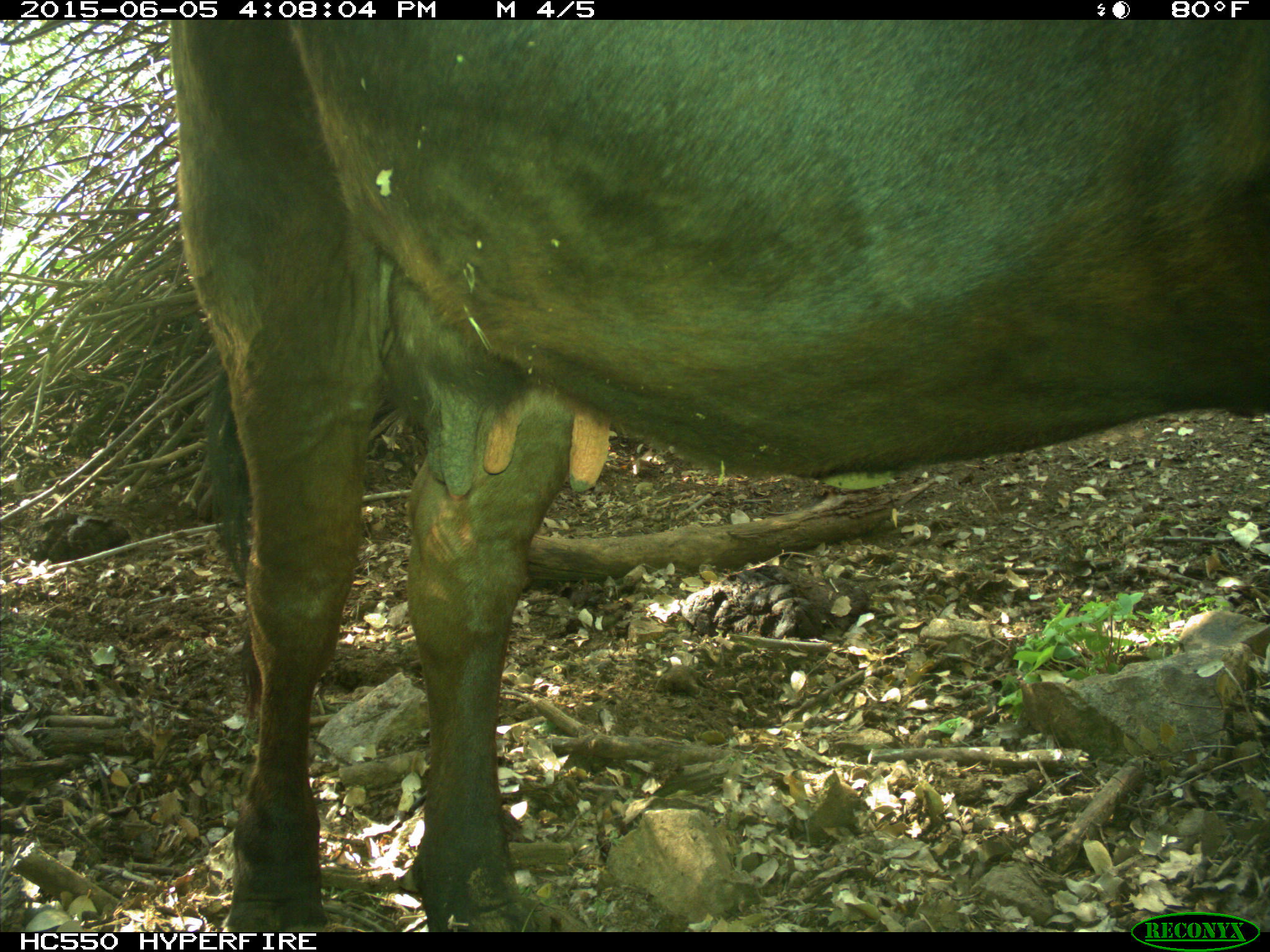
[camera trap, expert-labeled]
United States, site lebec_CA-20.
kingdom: Animalia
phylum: Chordata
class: Mammalia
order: Artiodactyla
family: Bovidae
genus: Bos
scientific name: Bos taurus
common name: domestic cow